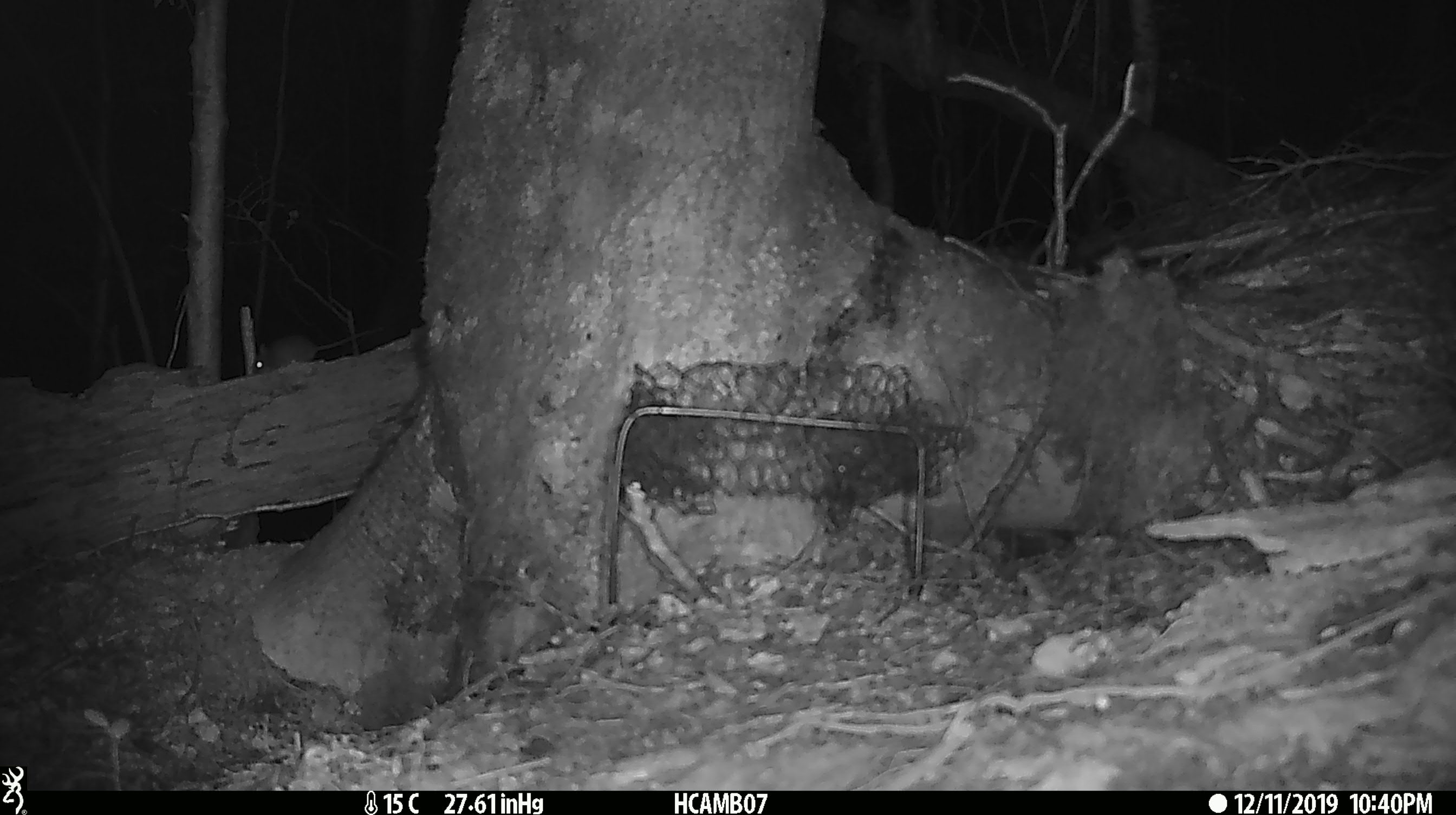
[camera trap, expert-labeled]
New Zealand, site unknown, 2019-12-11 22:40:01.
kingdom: Animalia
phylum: Chordata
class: Mammalia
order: Rodentia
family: Muridae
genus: Mus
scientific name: Mus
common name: mouse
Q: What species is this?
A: Mouse (Mus).